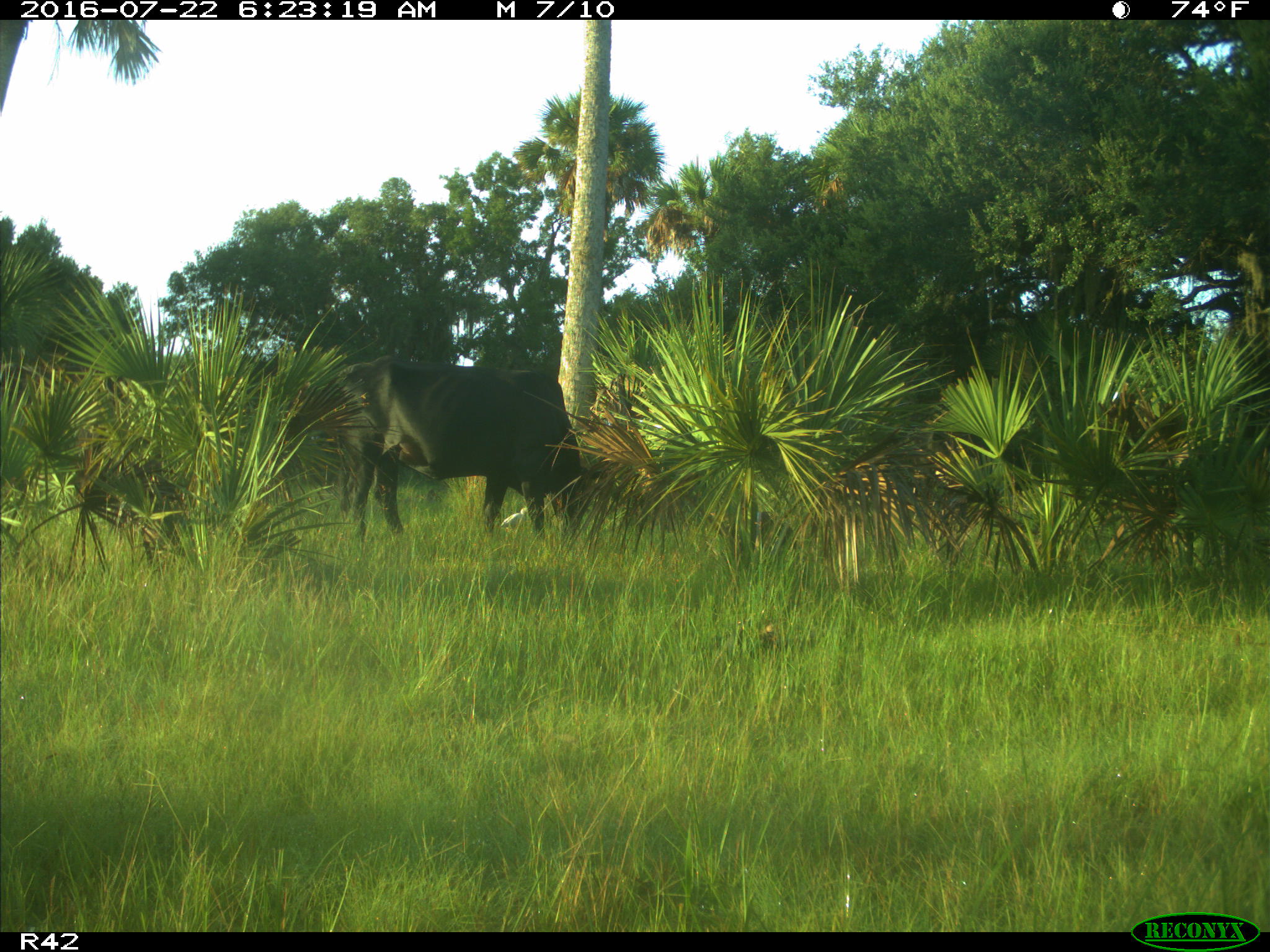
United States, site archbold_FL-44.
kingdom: Animalia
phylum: Chordata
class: Mammalia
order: Artiodactyla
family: Bovidae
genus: Bos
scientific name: Bos taurus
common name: domestic cow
Bos taurus (domestic cow).